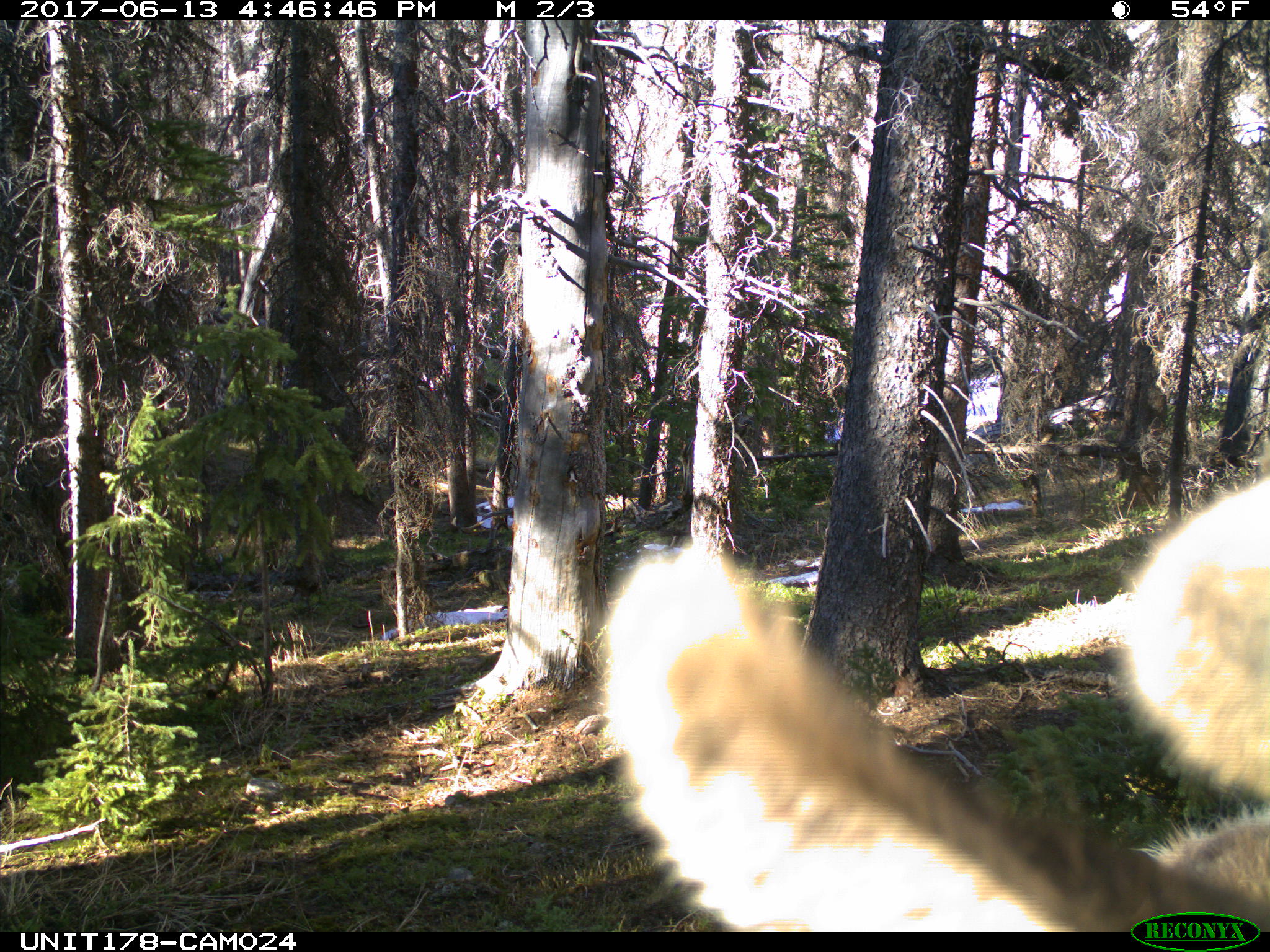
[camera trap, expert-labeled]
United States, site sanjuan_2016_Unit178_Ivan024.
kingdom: Animalia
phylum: Chordata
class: Mammalia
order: Artiodactyla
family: Cervidae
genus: Cervus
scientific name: Cervus elaphus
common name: red deer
Cervus elaphus (red deer).